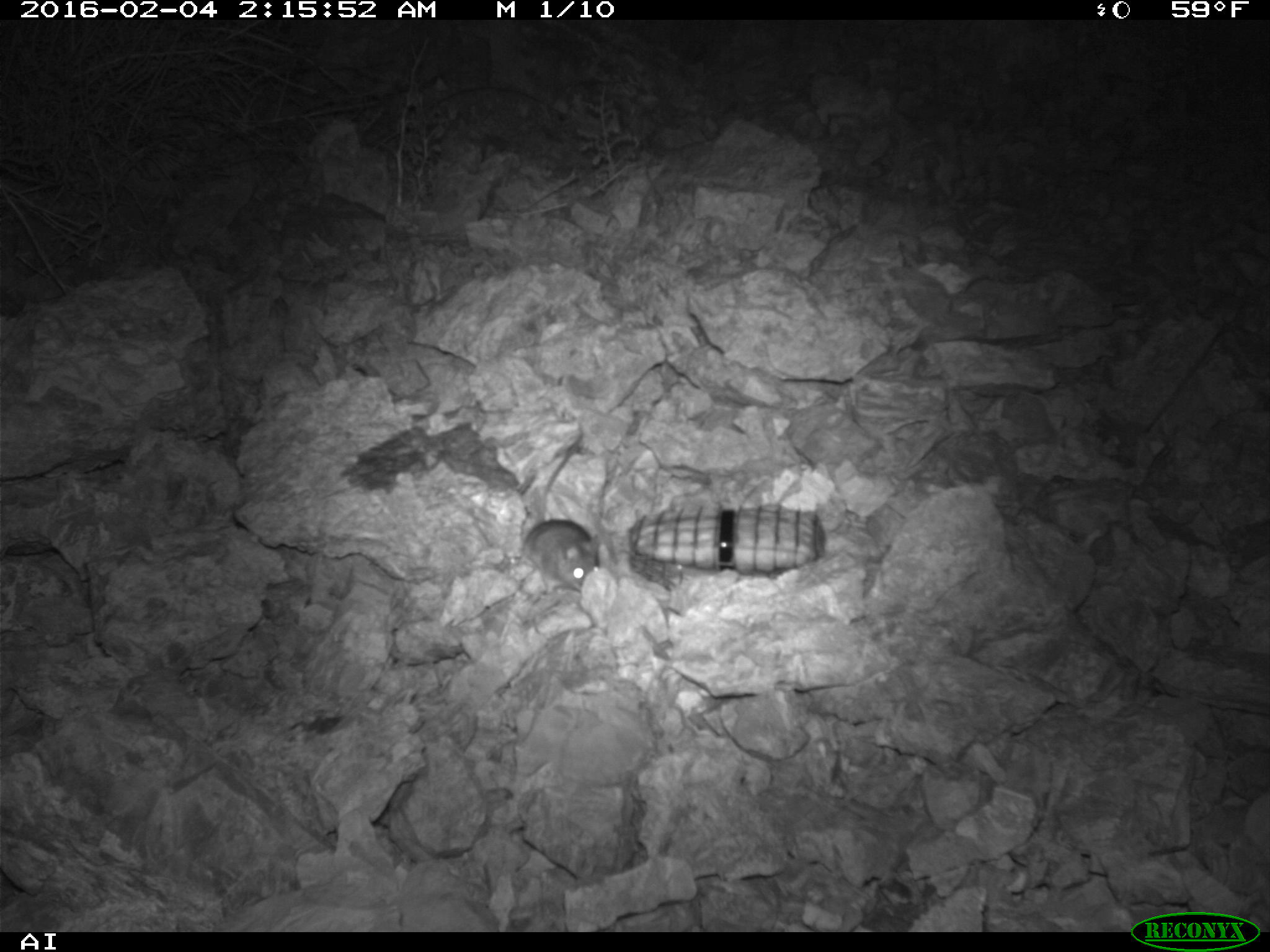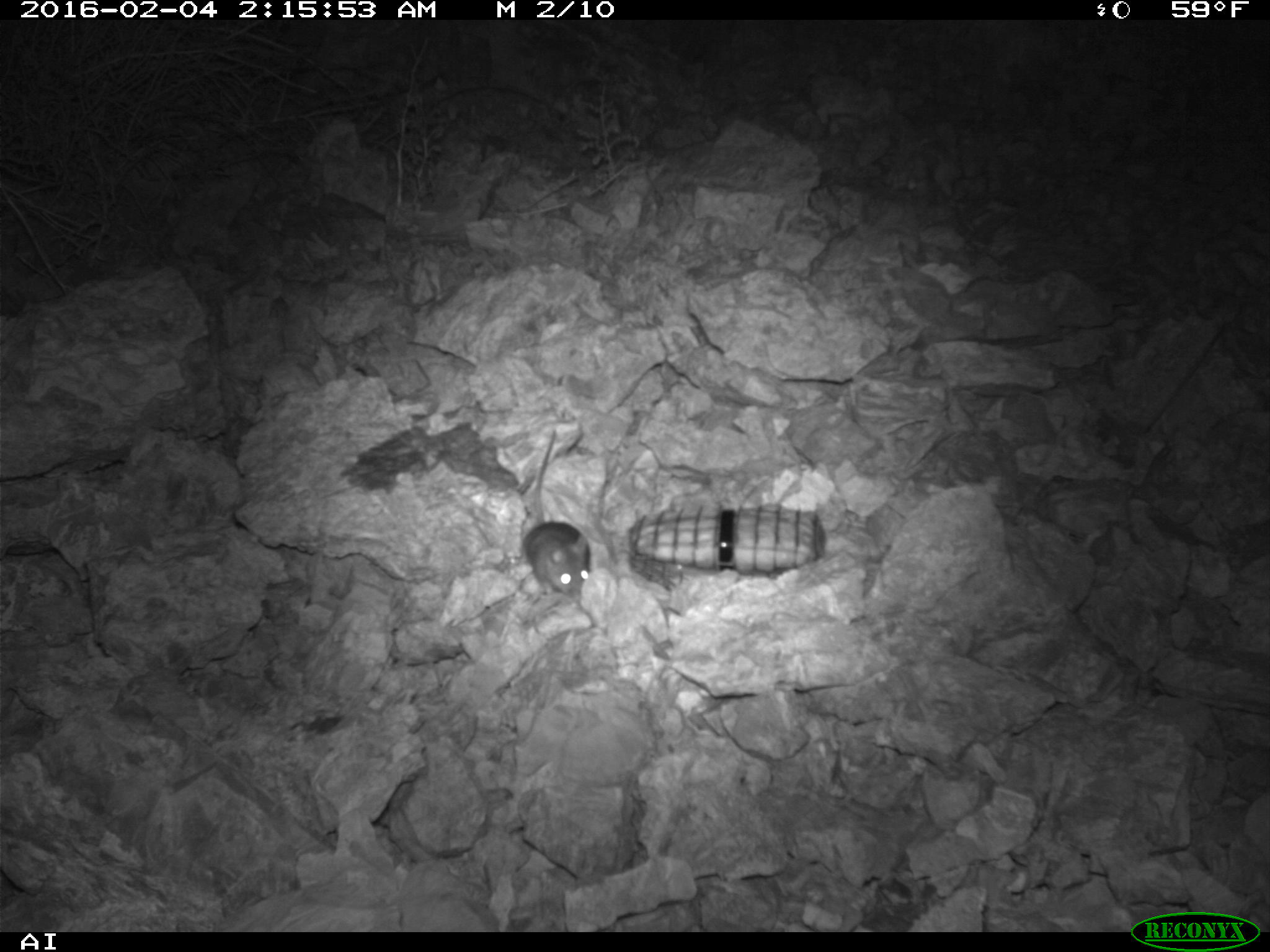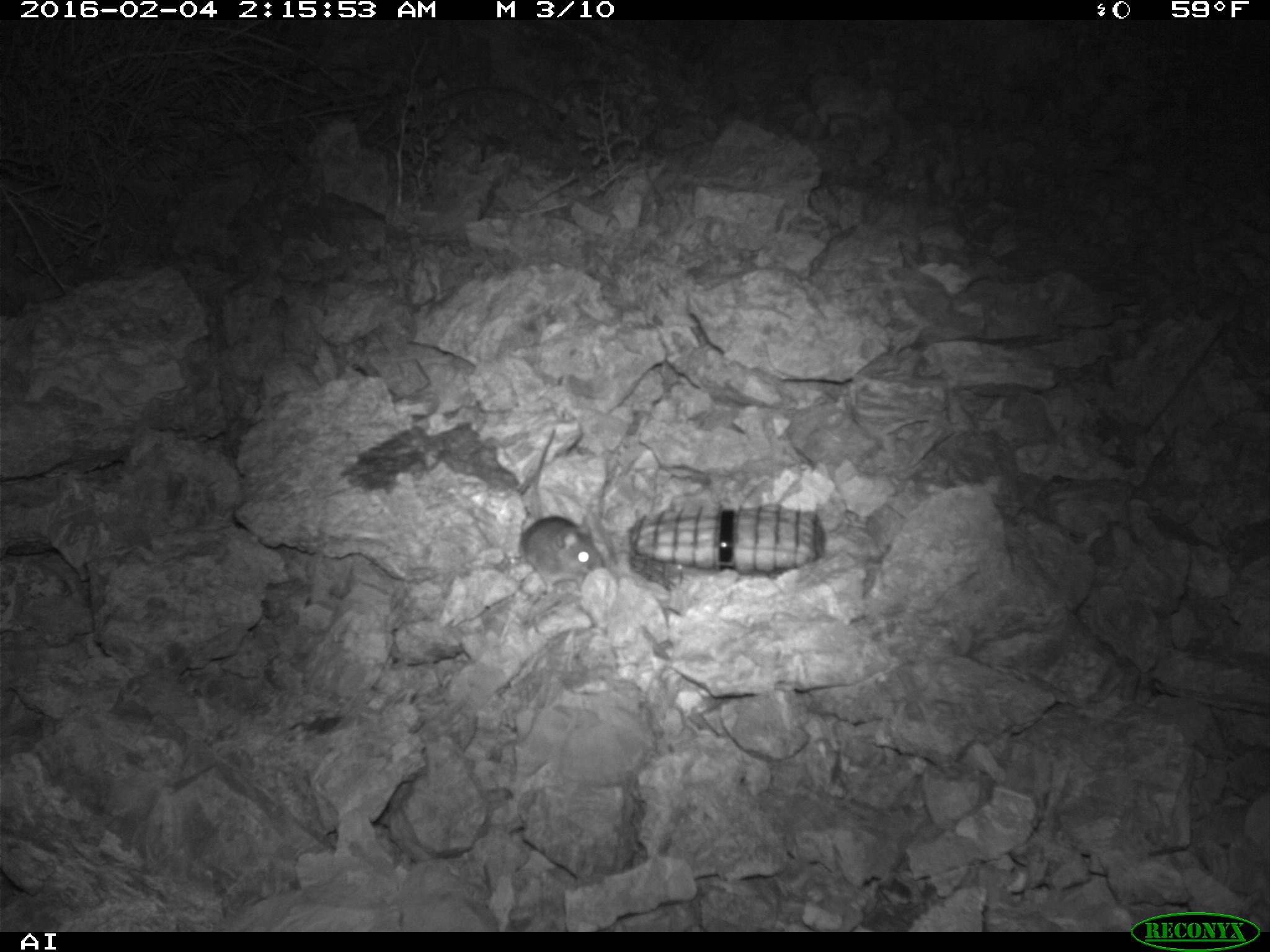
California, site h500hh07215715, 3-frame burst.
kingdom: Animalia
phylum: Chordata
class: Mammalia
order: Rodentia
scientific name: Rodentia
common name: rodent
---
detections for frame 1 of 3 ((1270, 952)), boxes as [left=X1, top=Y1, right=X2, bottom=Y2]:
rodent: [left=522, top=435, right=598, bottom=593]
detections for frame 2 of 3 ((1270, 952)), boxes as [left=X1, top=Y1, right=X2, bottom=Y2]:
rodent: [left=523, top=428, right=590, bottom=600]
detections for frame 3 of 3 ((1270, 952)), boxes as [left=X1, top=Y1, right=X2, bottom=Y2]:
rodent: [left=517, top=426, right=606, bottom=599]